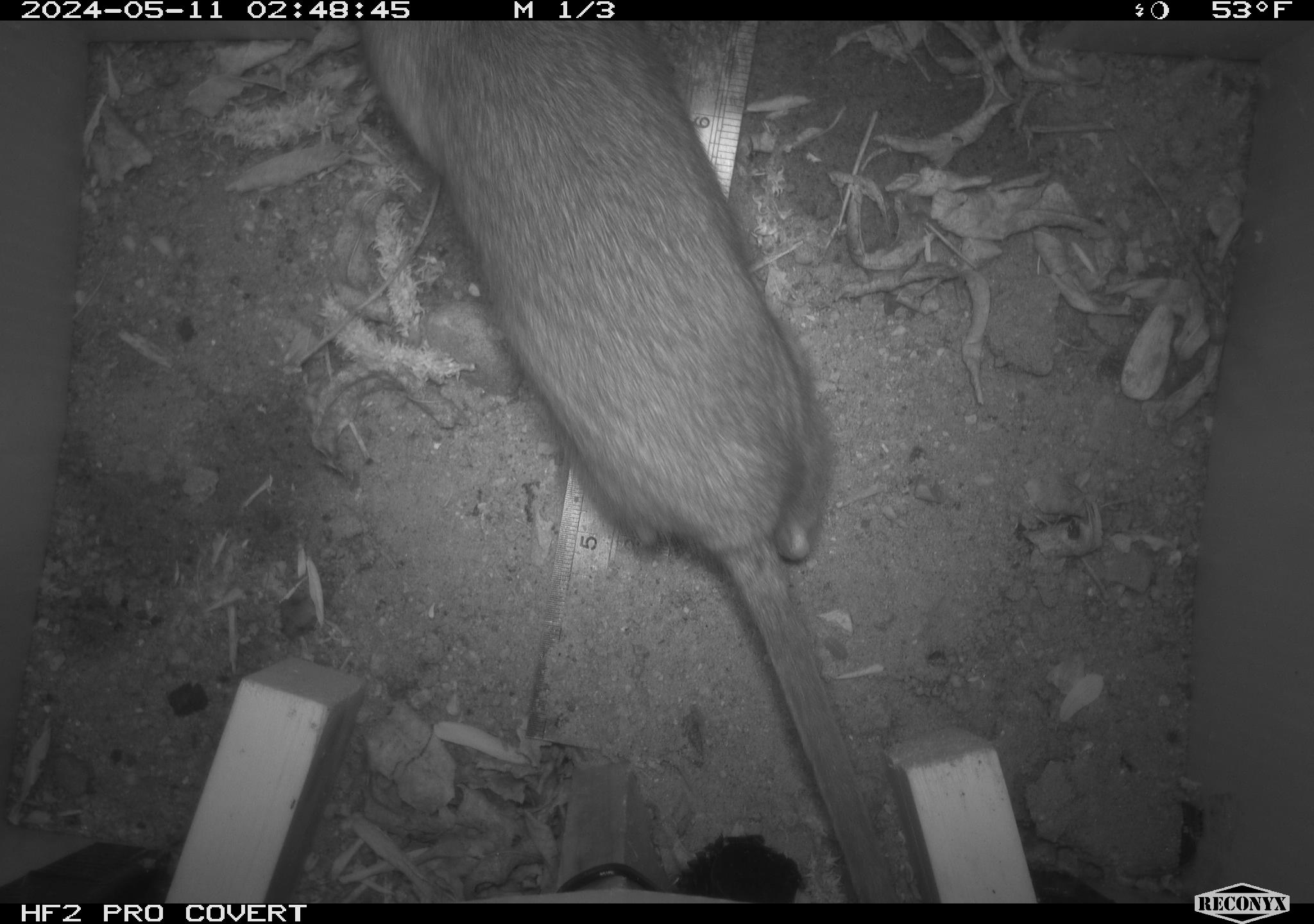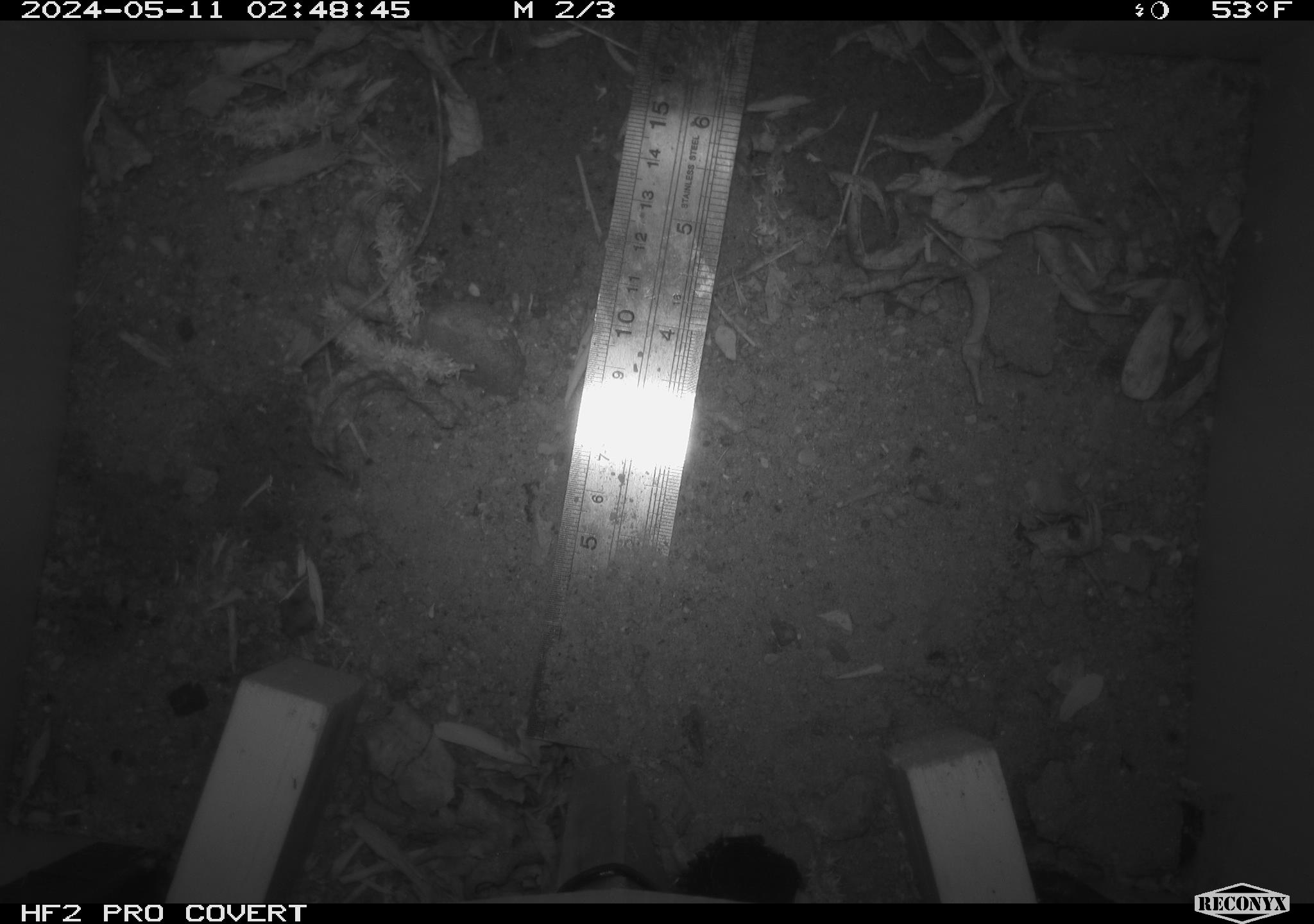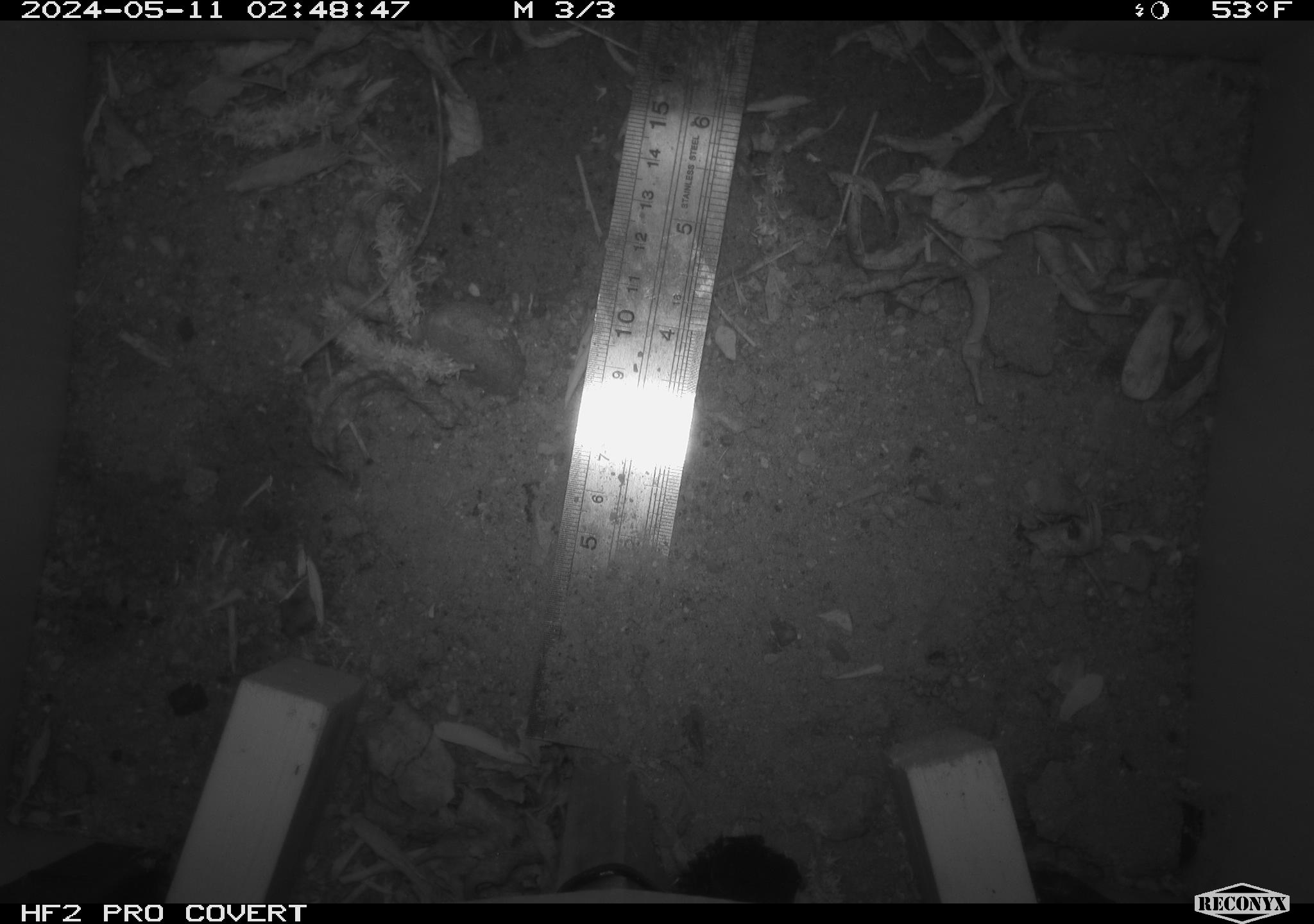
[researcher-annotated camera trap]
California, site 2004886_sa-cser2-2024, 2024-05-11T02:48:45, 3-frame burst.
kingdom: Animalia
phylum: Chordata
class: Mammalia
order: Rodentia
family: Muridae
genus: Rattus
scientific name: Rattus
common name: rat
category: rattus species